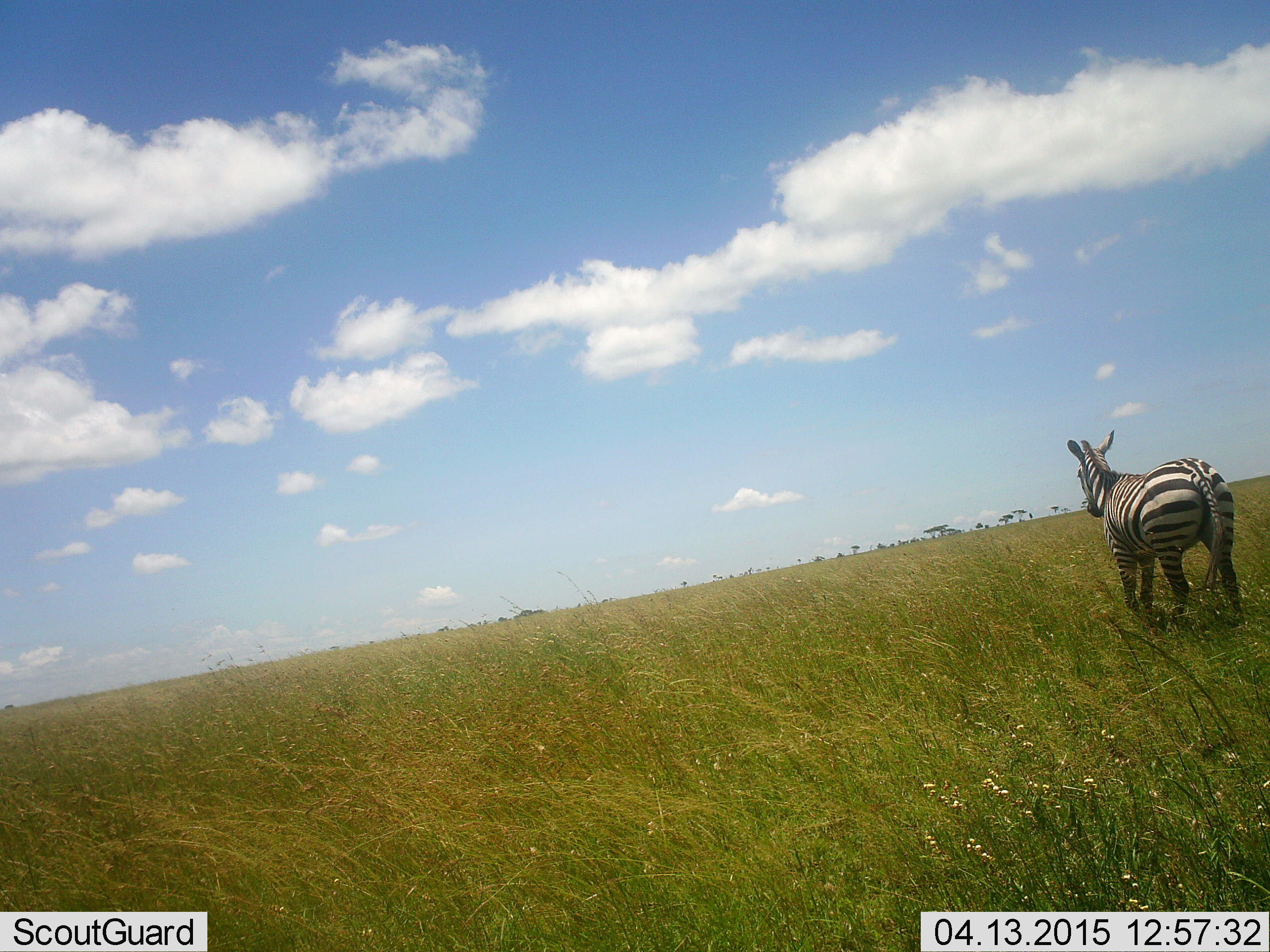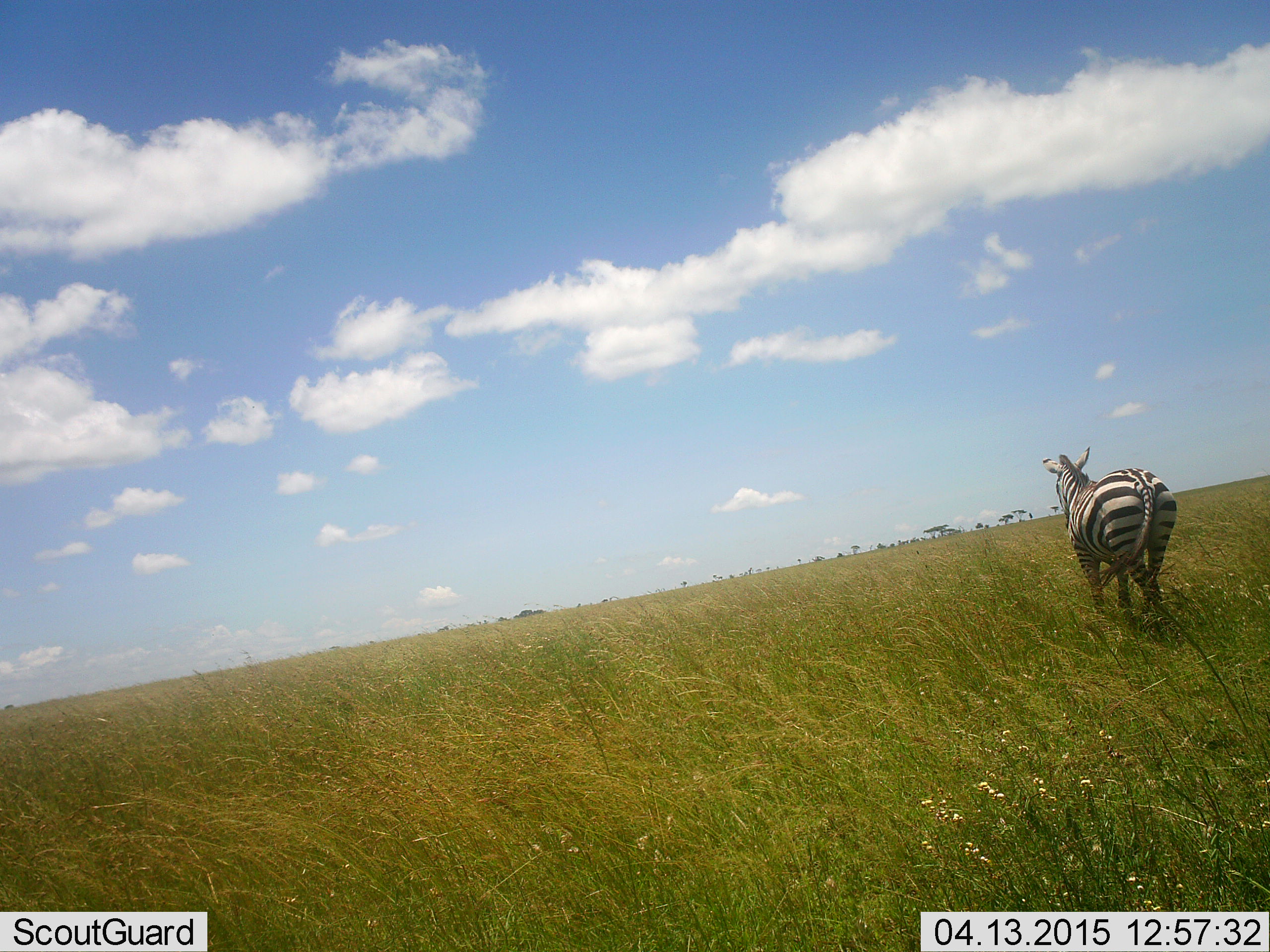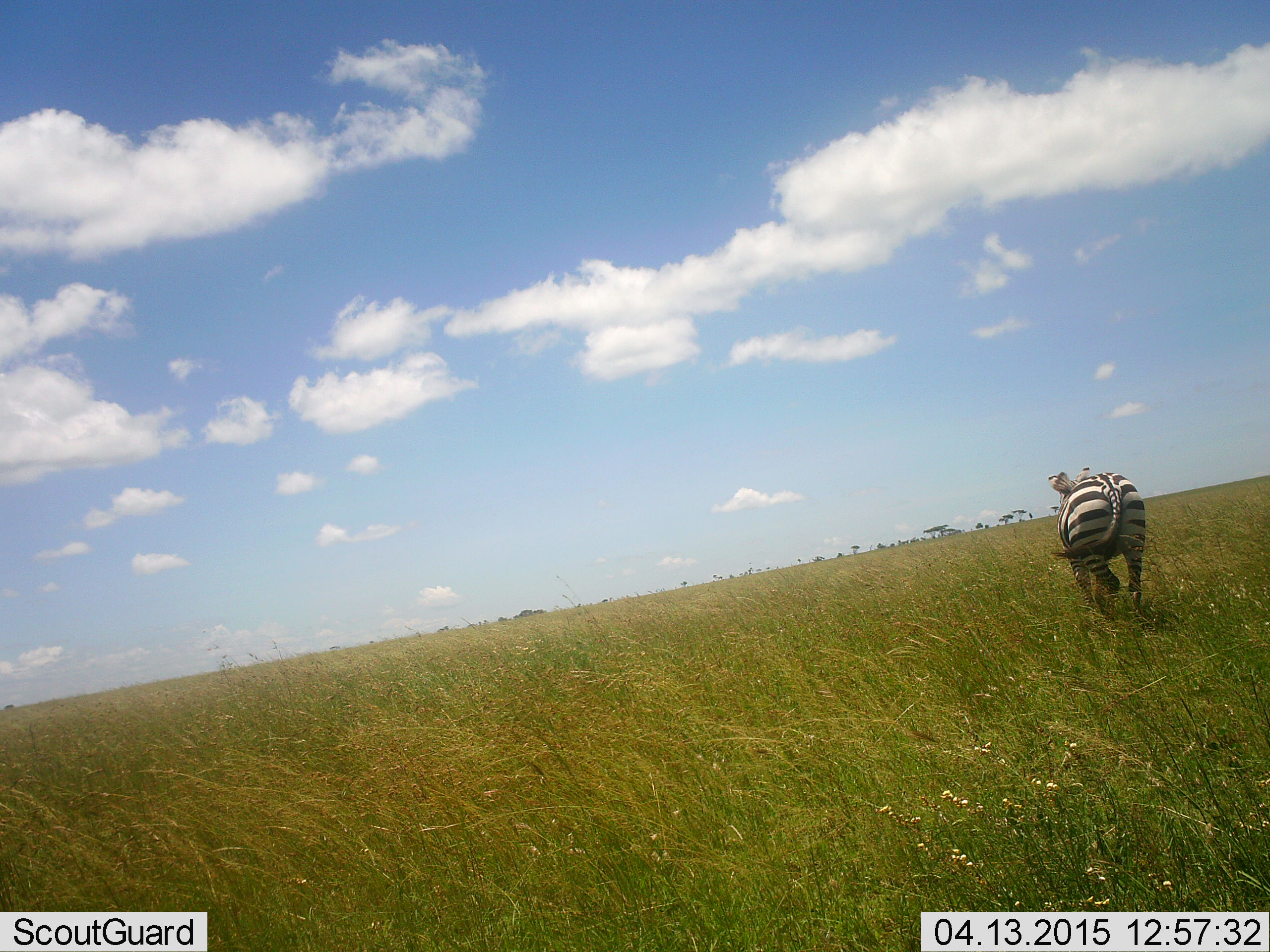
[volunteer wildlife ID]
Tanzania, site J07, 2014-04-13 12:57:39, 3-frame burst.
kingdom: Animalia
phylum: Chordata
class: Mammalia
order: Perissodactyla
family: Equidae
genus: Equus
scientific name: Equus quagga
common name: plains zebra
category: zebra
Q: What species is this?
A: Zebra (plains zebra) (Equus quagga).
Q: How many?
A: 1.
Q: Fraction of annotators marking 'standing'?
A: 20%.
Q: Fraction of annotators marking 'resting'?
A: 0%.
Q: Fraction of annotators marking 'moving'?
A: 80%.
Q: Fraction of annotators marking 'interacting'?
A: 0%.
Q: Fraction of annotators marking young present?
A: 0%.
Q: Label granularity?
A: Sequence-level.